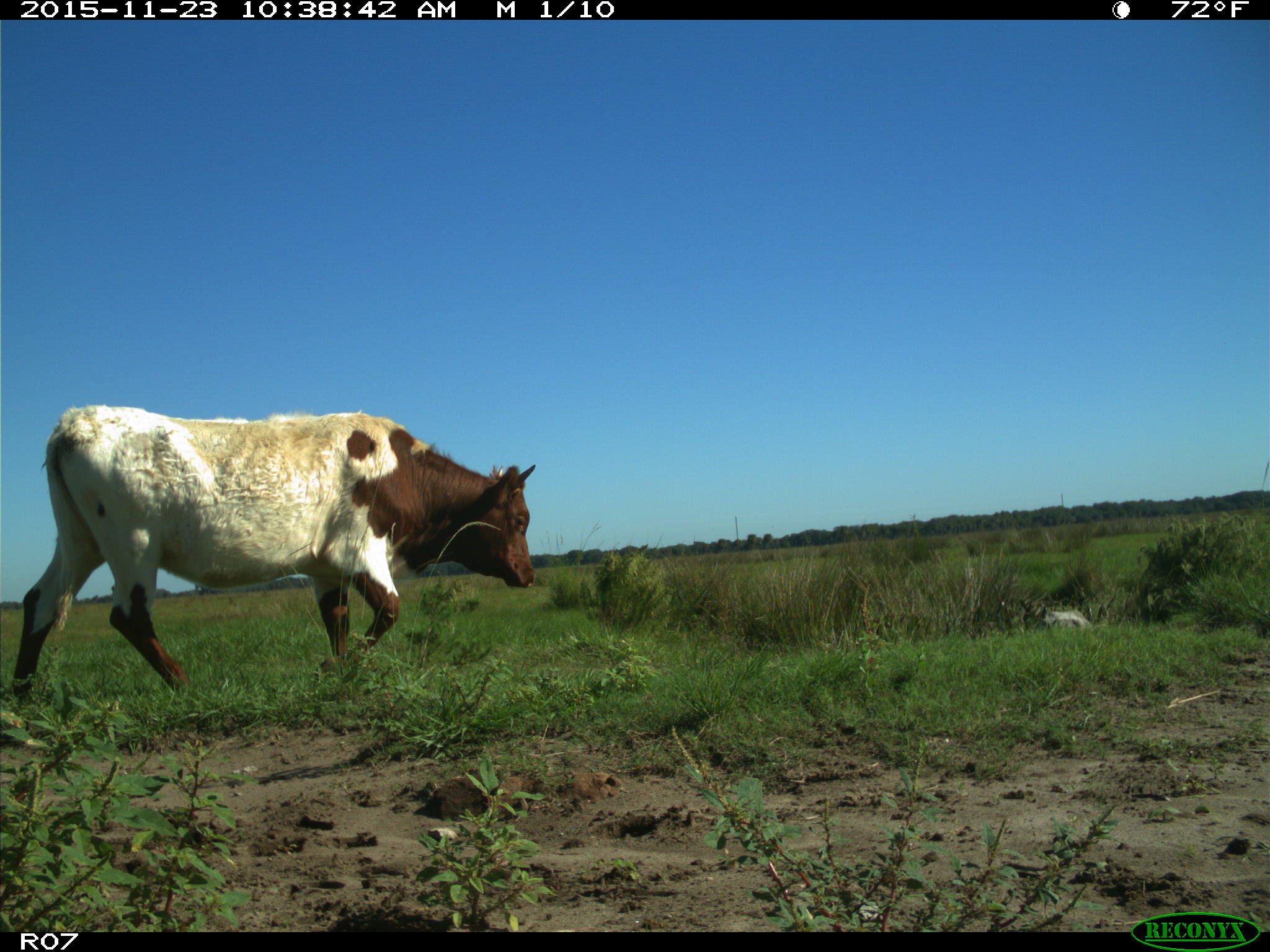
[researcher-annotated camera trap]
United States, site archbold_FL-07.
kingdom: Animalia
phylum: Chordata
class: Mammalia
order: Artiodactyla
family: Bovidae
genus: Bos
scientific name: Bos taurus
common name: domestic cow